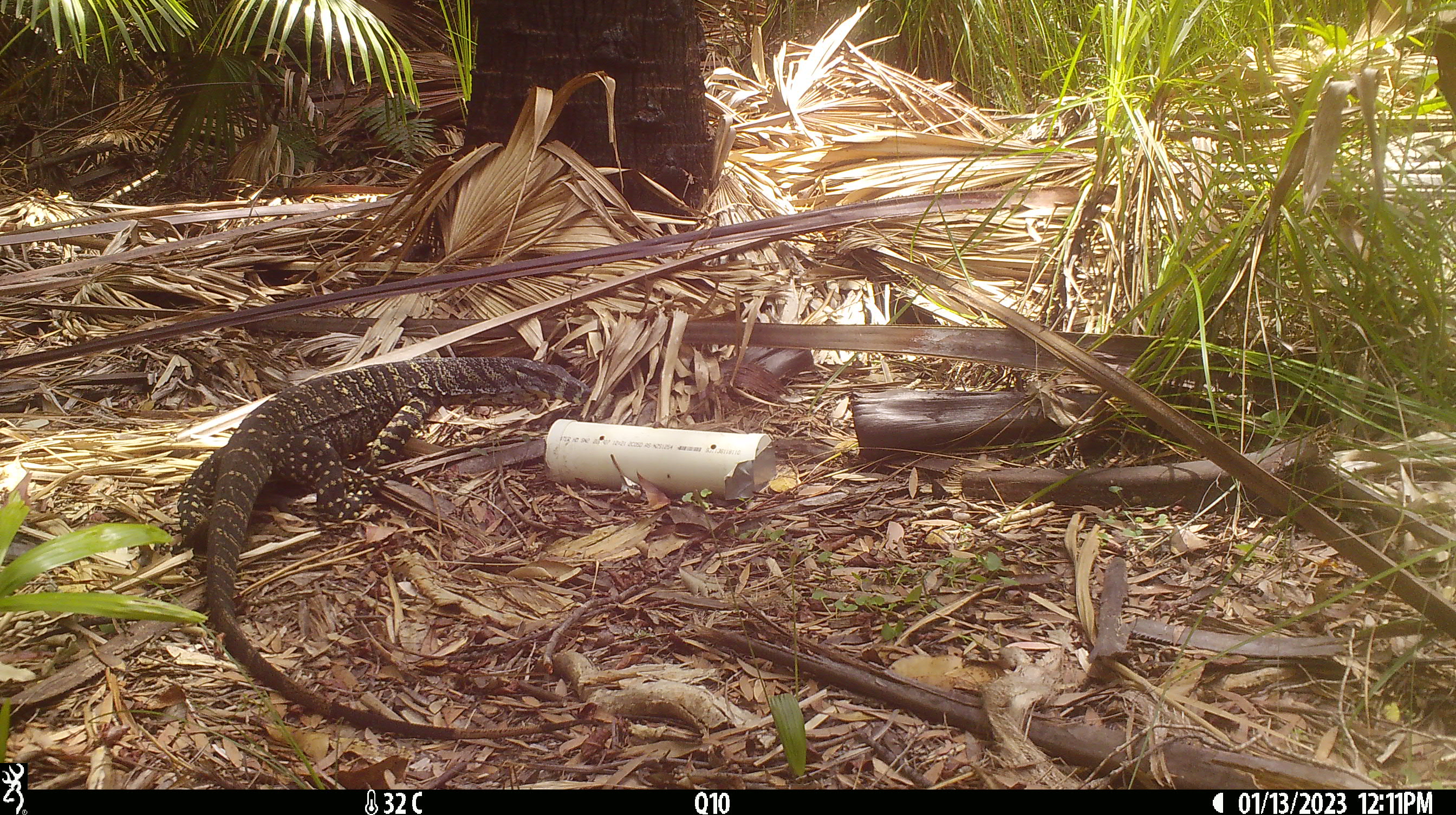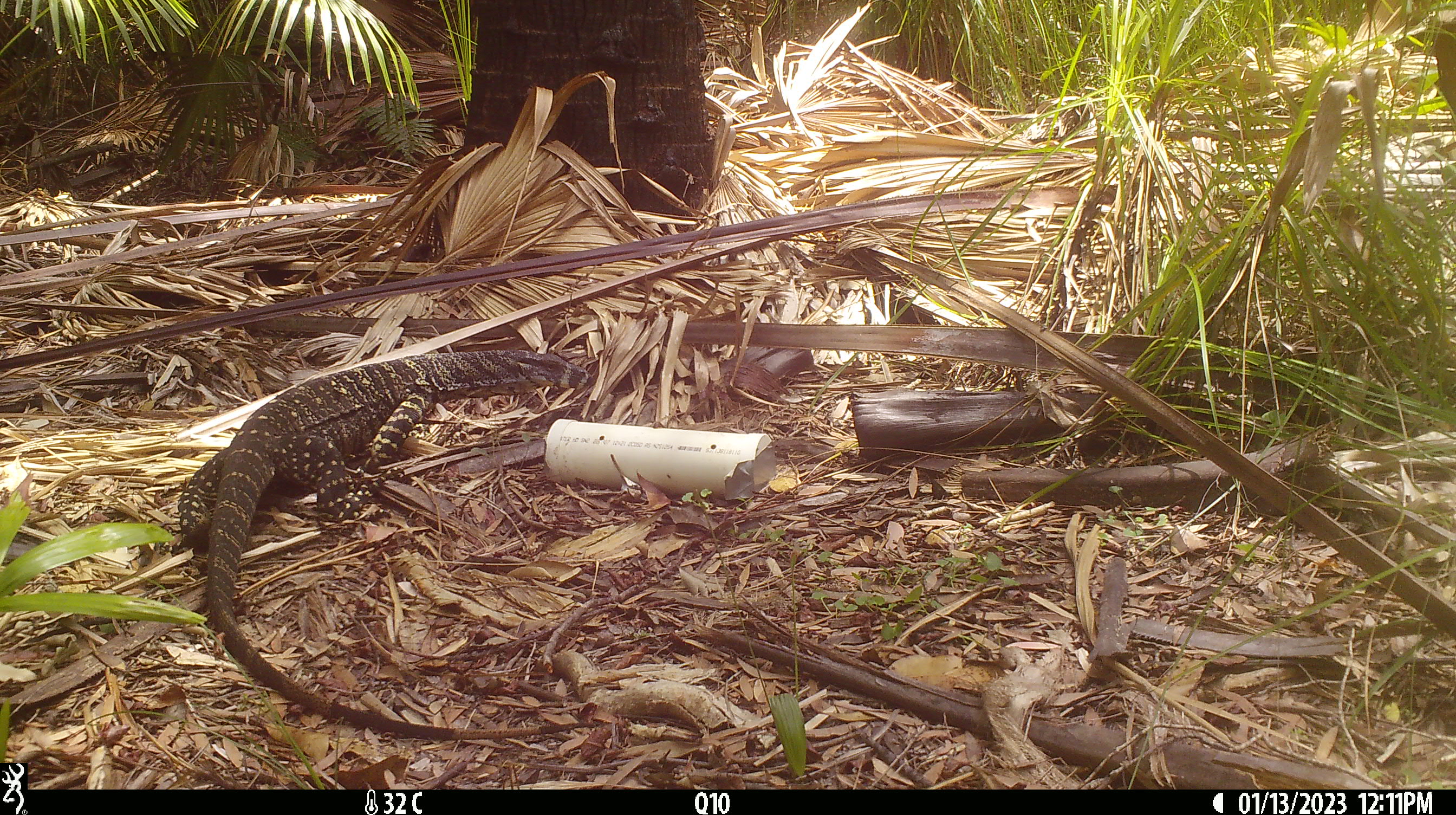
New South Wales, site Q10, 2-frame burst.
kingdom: Animalia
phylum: Chordata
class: Reptilia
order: Squamata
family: Varanidae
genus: Varanus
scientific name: Varanus varius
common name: lace monitor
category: goanna